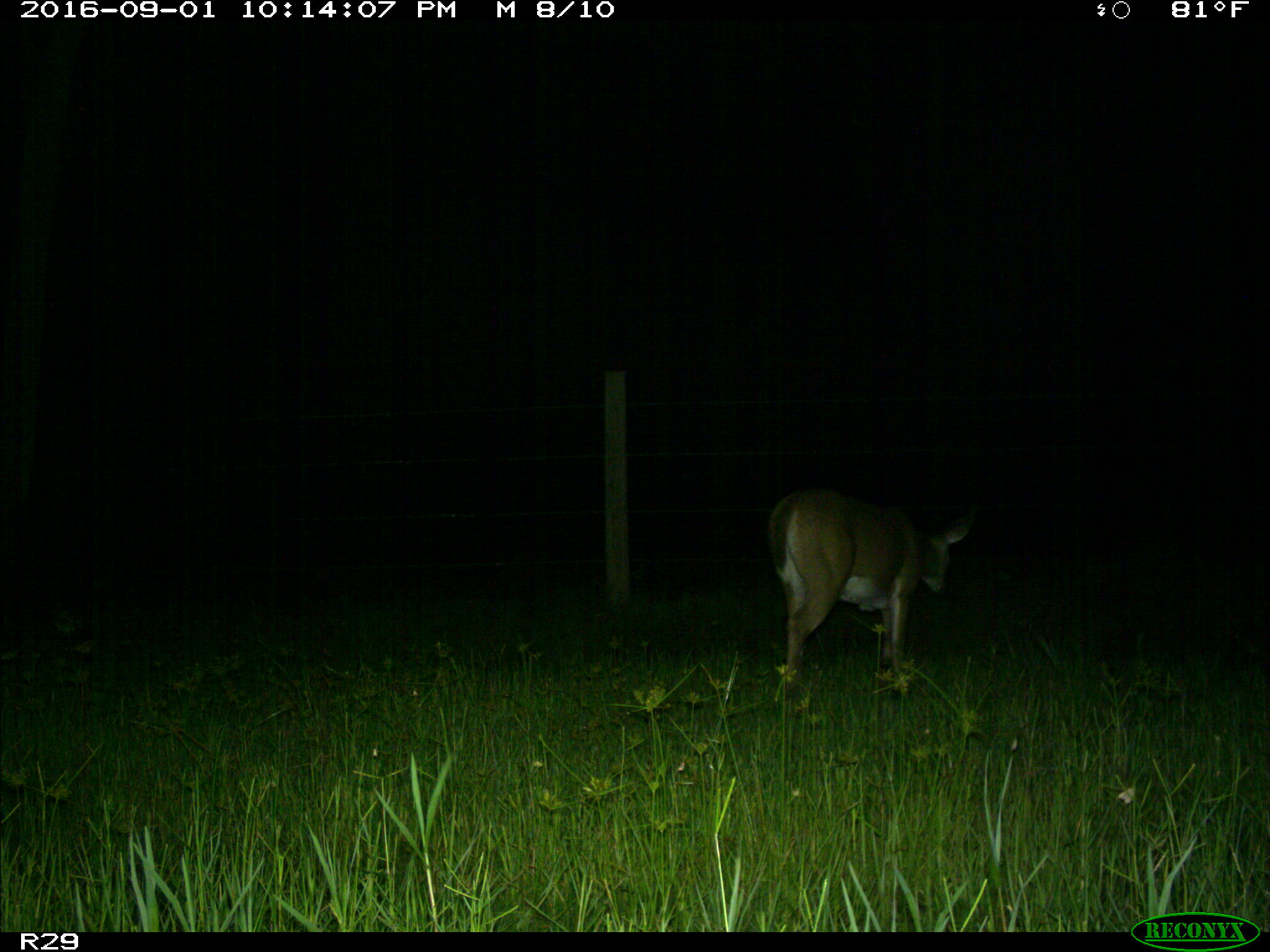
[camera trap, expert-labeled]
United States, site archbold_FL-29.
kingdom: Animalia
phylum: Chordata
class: Mammalia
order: Artiodactyla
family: Cervidae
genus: Odocoileus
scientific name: Odocoileus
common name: deer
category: unidentified deer